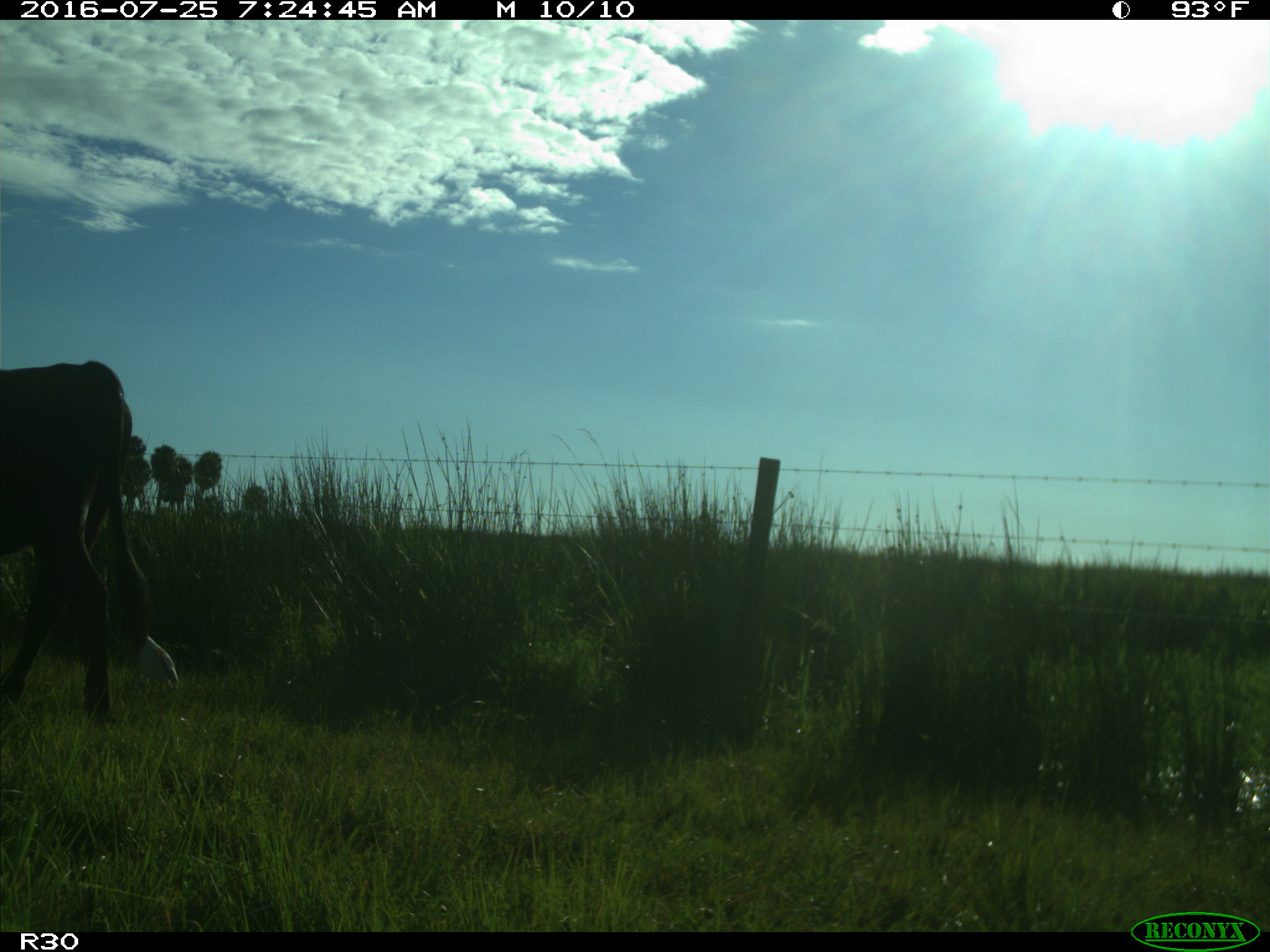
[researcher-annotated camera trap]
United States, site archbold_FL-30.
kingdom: Animalia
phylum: Chordata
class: Mammalia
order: Artiodactyla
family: Bovidae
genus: Bos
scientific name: Bos taurus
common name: domestic cow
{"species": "Bos taurus (domestic cow)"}